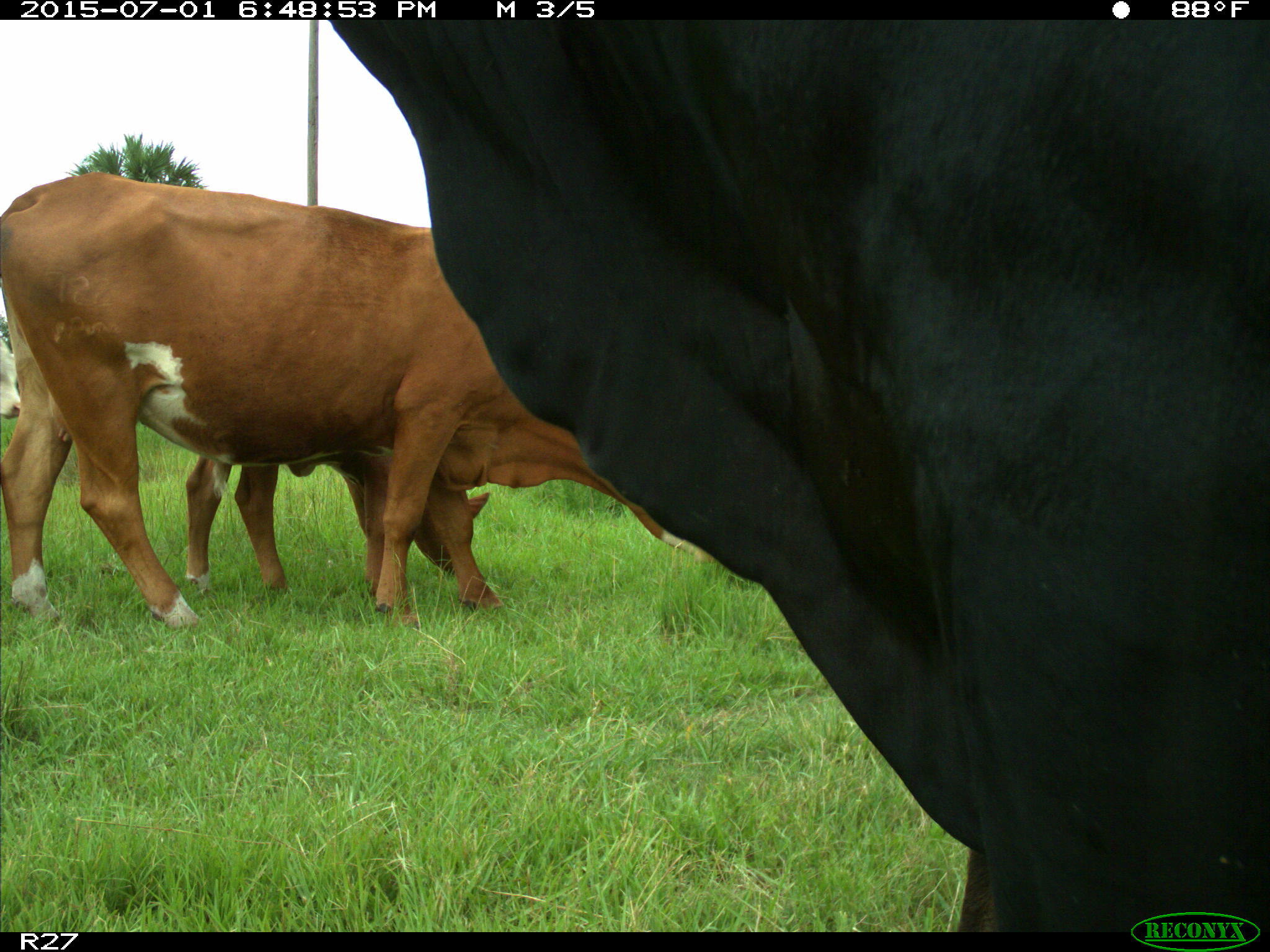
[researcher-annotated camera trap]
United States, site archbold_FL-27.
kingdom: Animalia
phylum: Chordata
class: Mammalia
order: Artiodactyla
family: Bovidae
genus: Bos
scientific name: Bos taurus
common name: domestic cow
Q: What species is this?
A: Bos taurus (domestic cow).